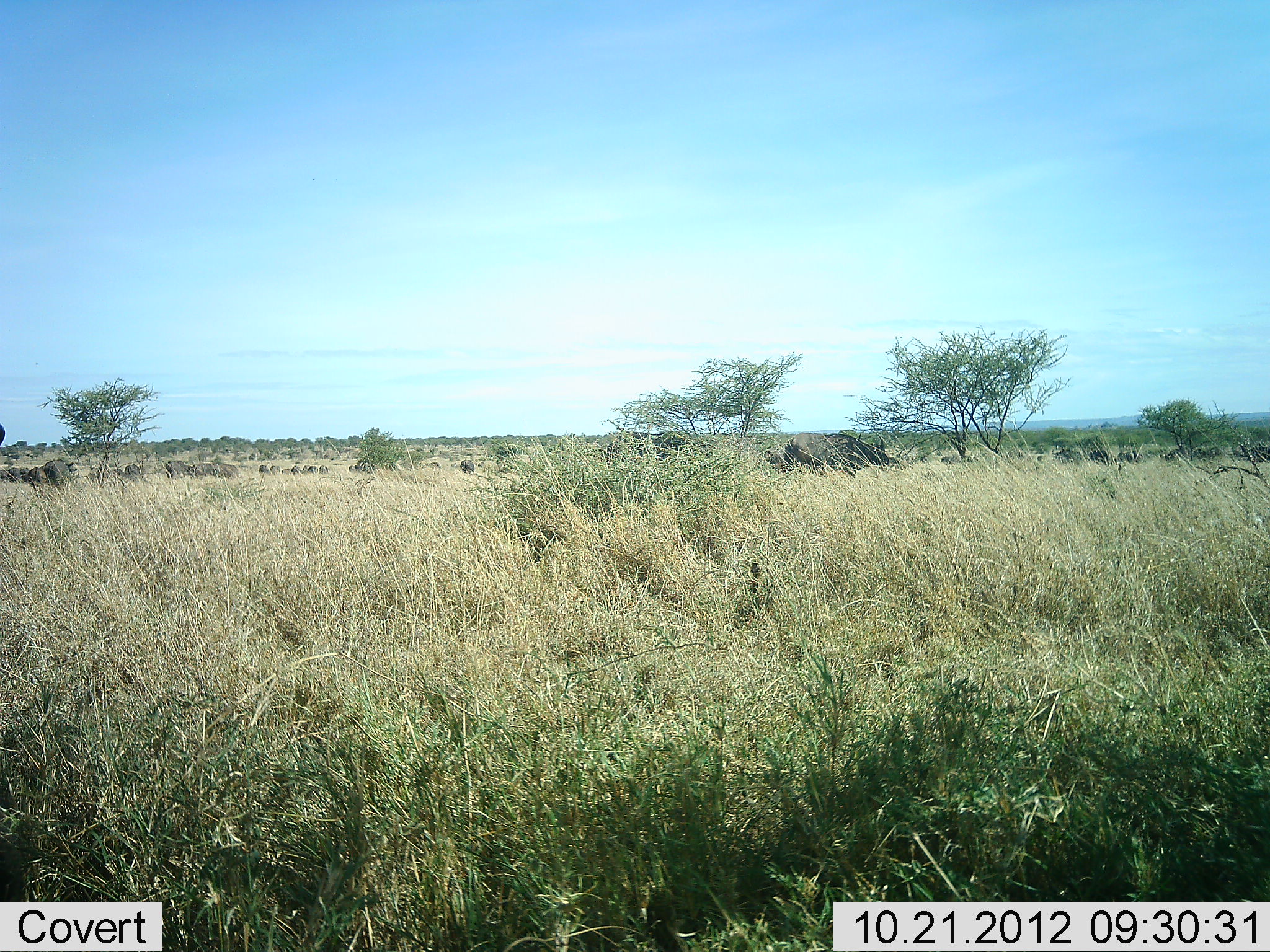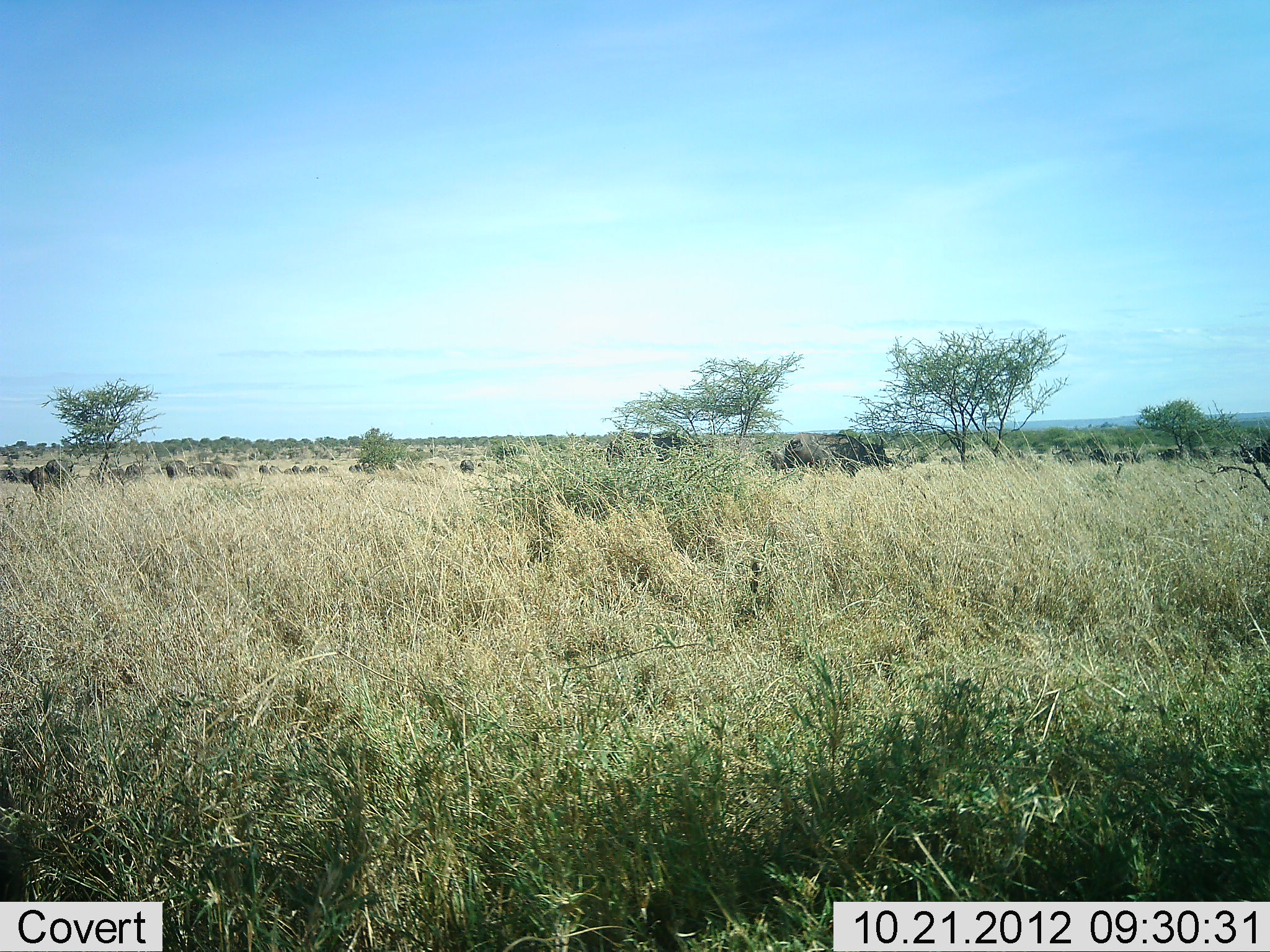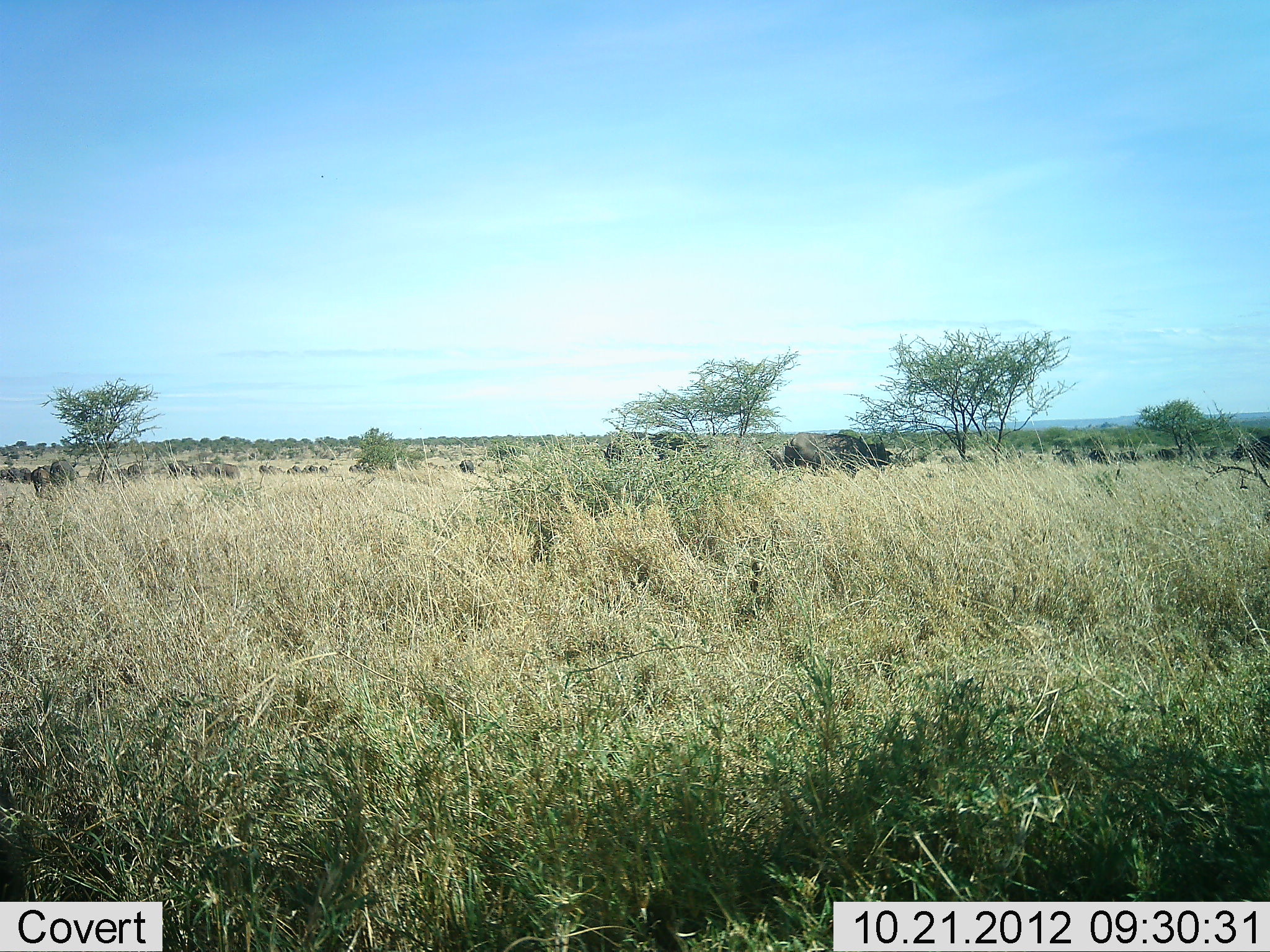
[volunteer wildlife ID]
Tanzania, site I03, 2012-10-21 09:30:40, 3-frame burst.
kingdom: Animalia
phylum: Chordata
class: Mammalia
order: Artiodactyla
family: Bovidae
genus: Syncerus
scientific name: Syncerus caffer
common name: cape buffalo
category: buffalo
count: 11-50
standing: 100%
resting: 17%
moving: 17%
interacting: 0%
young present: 0%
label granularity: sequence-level